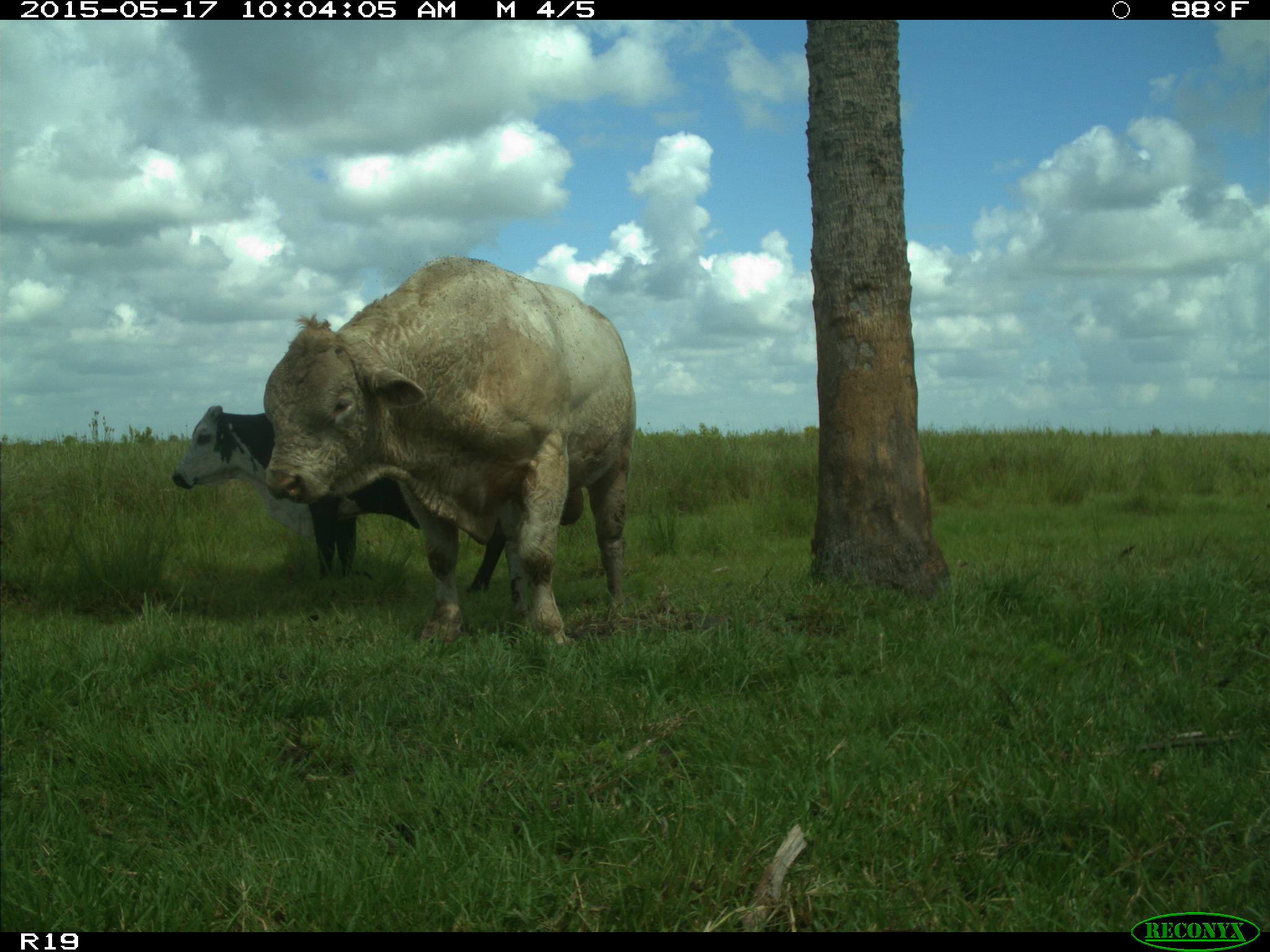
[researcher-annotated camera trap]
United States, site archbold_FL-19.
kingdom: Animalia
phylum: Chordata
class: Mammalia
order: Artiodactyla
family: Bovidae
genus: Bos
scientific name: Bos taurus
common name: domestic cow